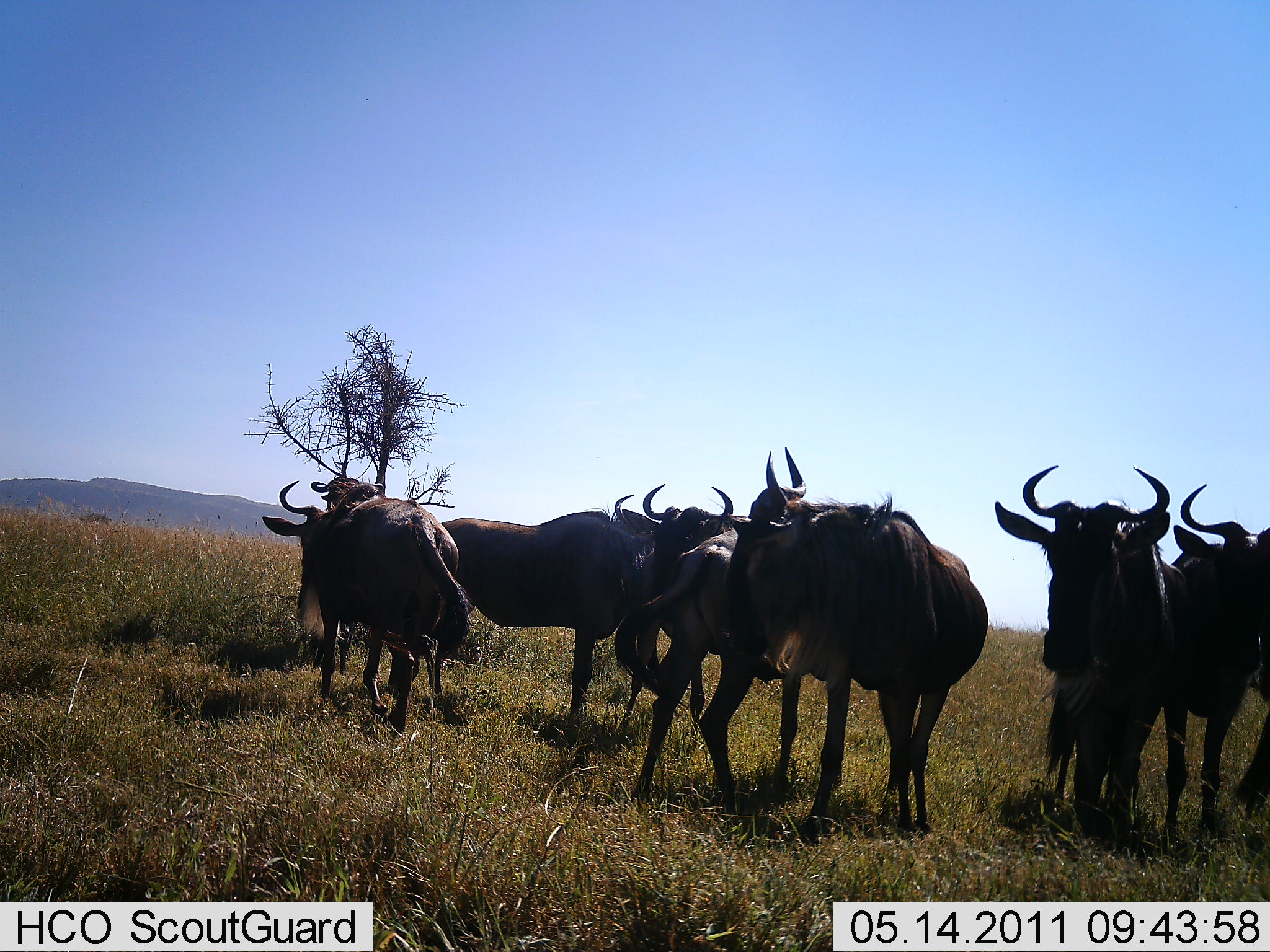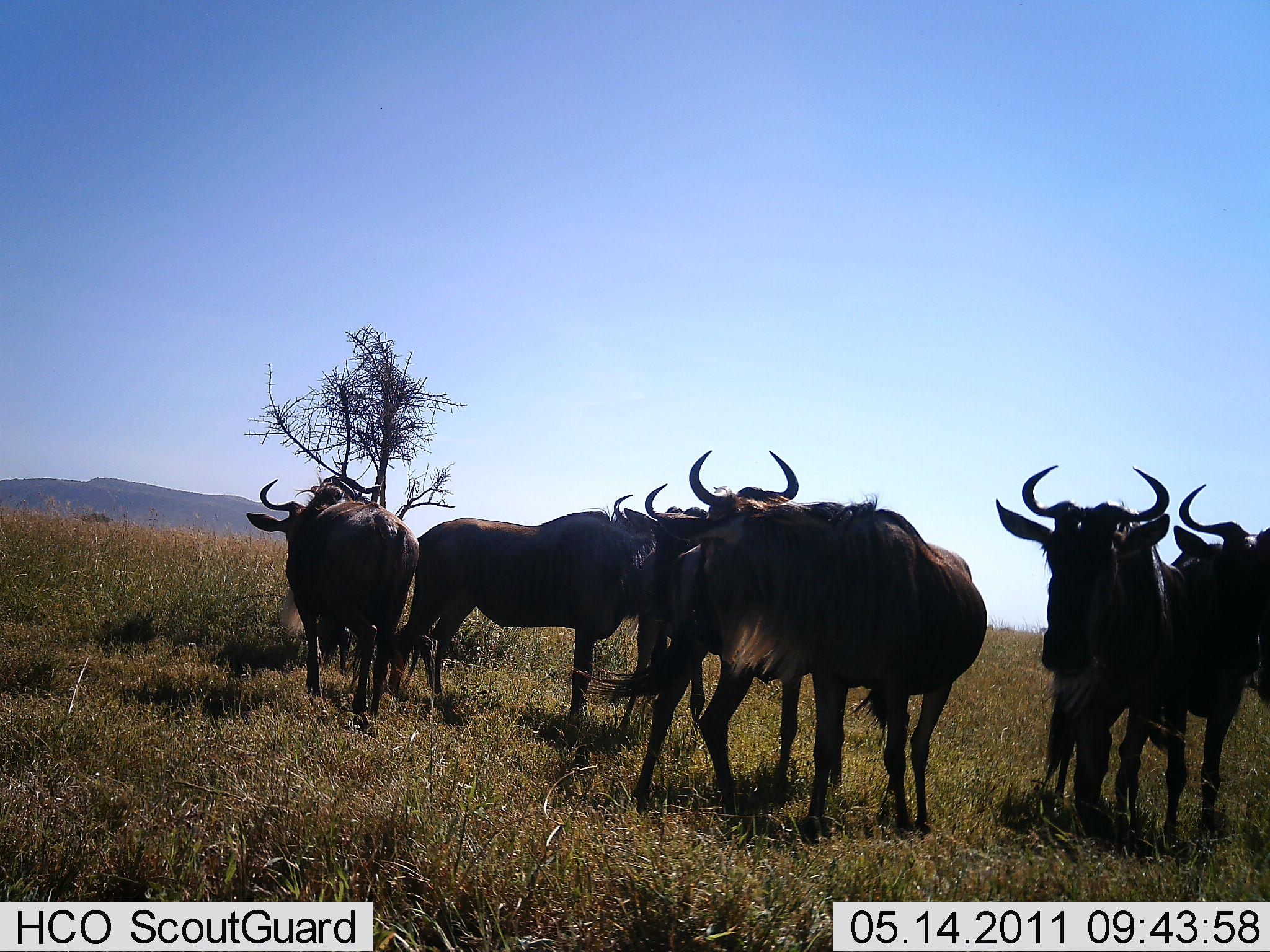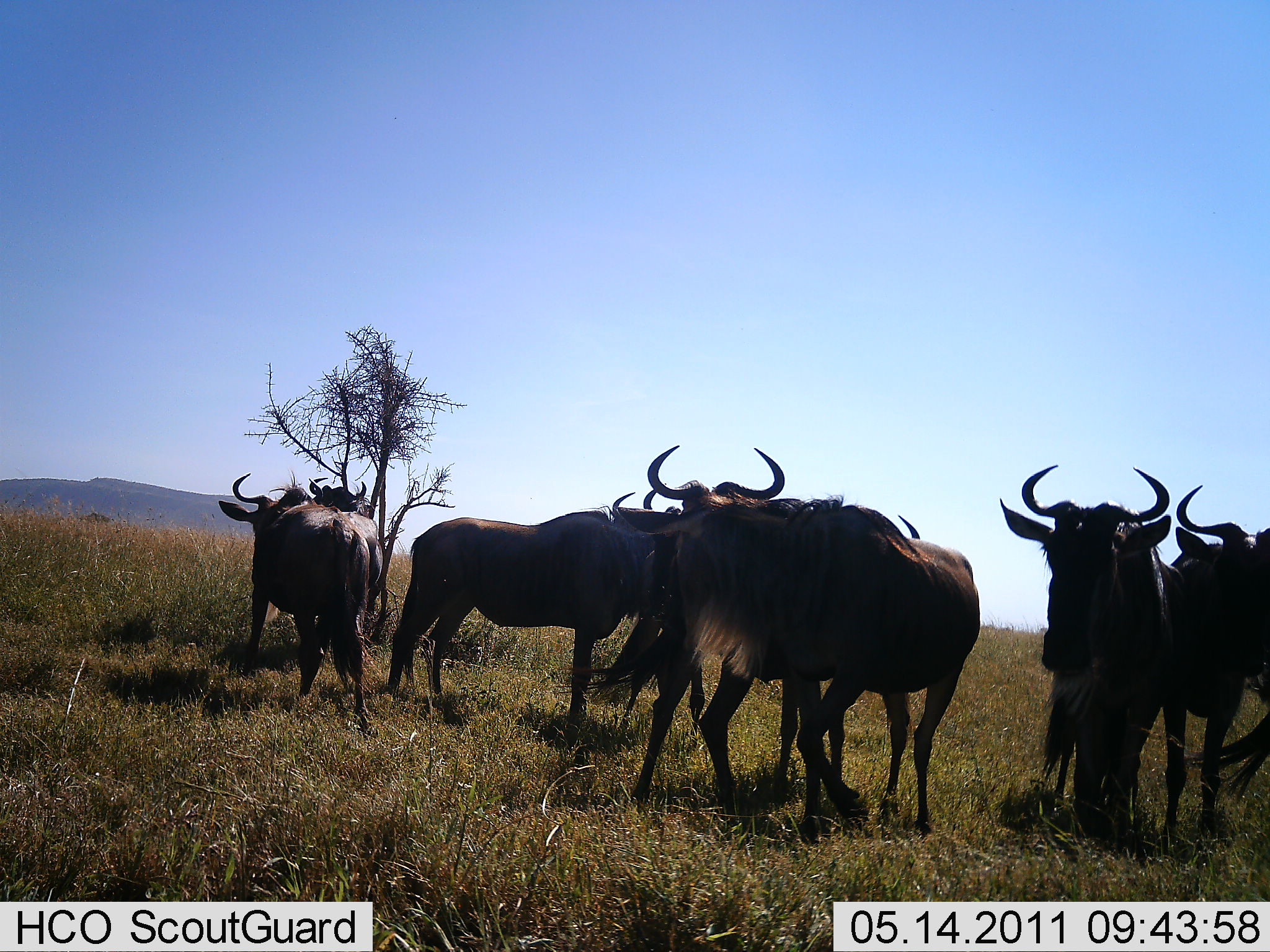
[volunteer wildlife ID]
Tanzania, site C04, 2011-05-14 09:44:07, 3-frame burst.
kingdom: Animalia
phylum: Chordata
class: Mammalia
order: Artiodactyla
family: Bovidae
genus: Connochaetes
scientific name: Connochaetes taurinus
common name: blue wildebeest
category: wildebeest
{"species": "wildebeest (blue wildebeest) (Connochaetes taurinus)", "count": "8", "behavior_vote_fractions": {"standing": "77%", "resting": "8%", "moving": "31%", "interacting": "0%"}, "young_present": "0%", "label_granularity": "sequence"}